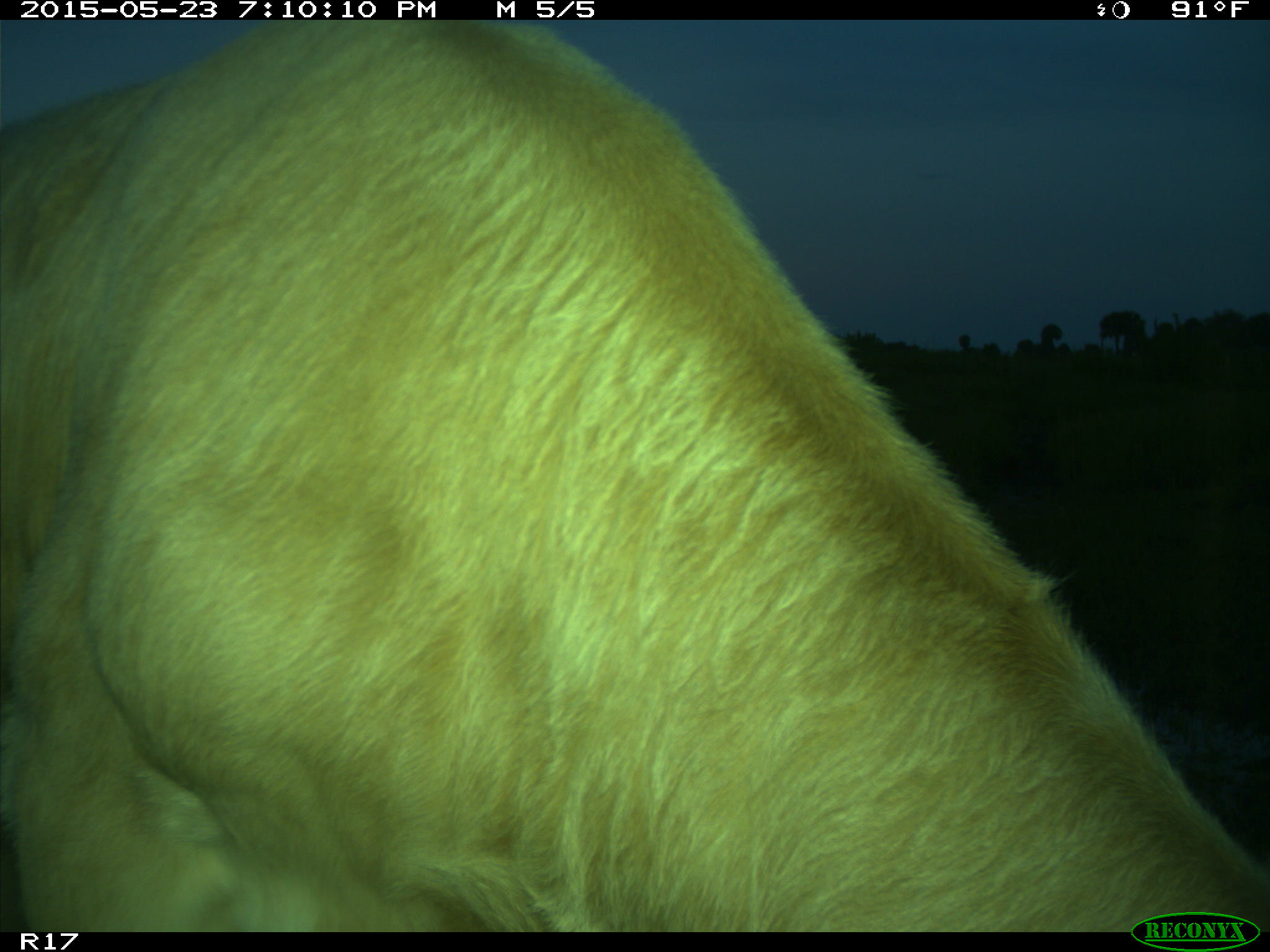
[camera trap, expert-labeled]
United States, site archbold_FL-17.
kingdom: Animalia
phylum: Chordata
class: Mammalia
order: Artiodactyla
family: Bovidae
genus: Bos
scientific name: Bos taurus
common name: domestic cow